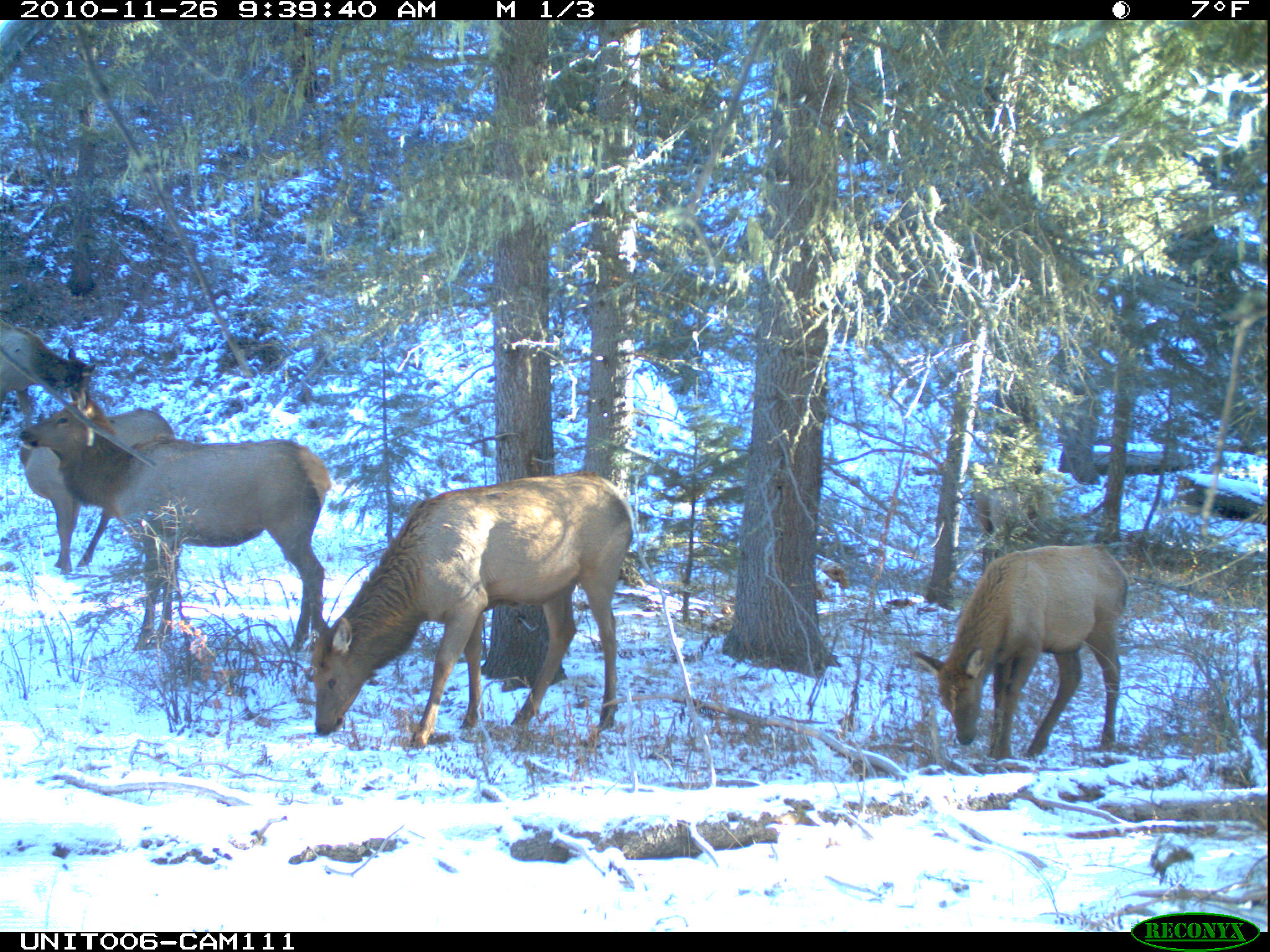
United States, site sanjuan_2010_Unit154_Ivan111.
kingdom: Animalia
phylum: Chordata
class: Mammalia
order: Artiodactyla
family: Cervidae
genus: Cervus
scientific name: Cervus elaphus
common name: red deer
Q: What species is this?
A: Cervus elaphus (red deer).